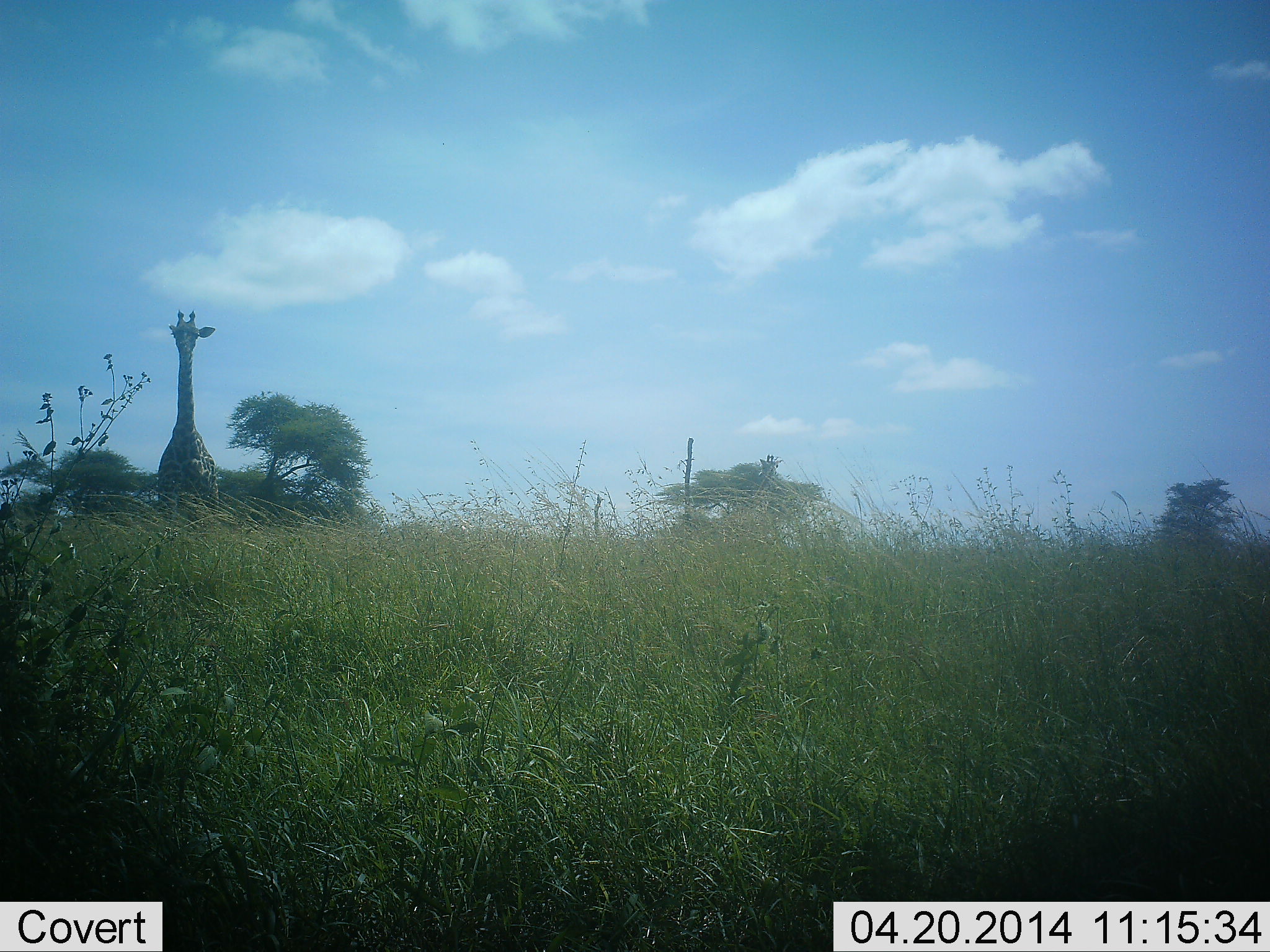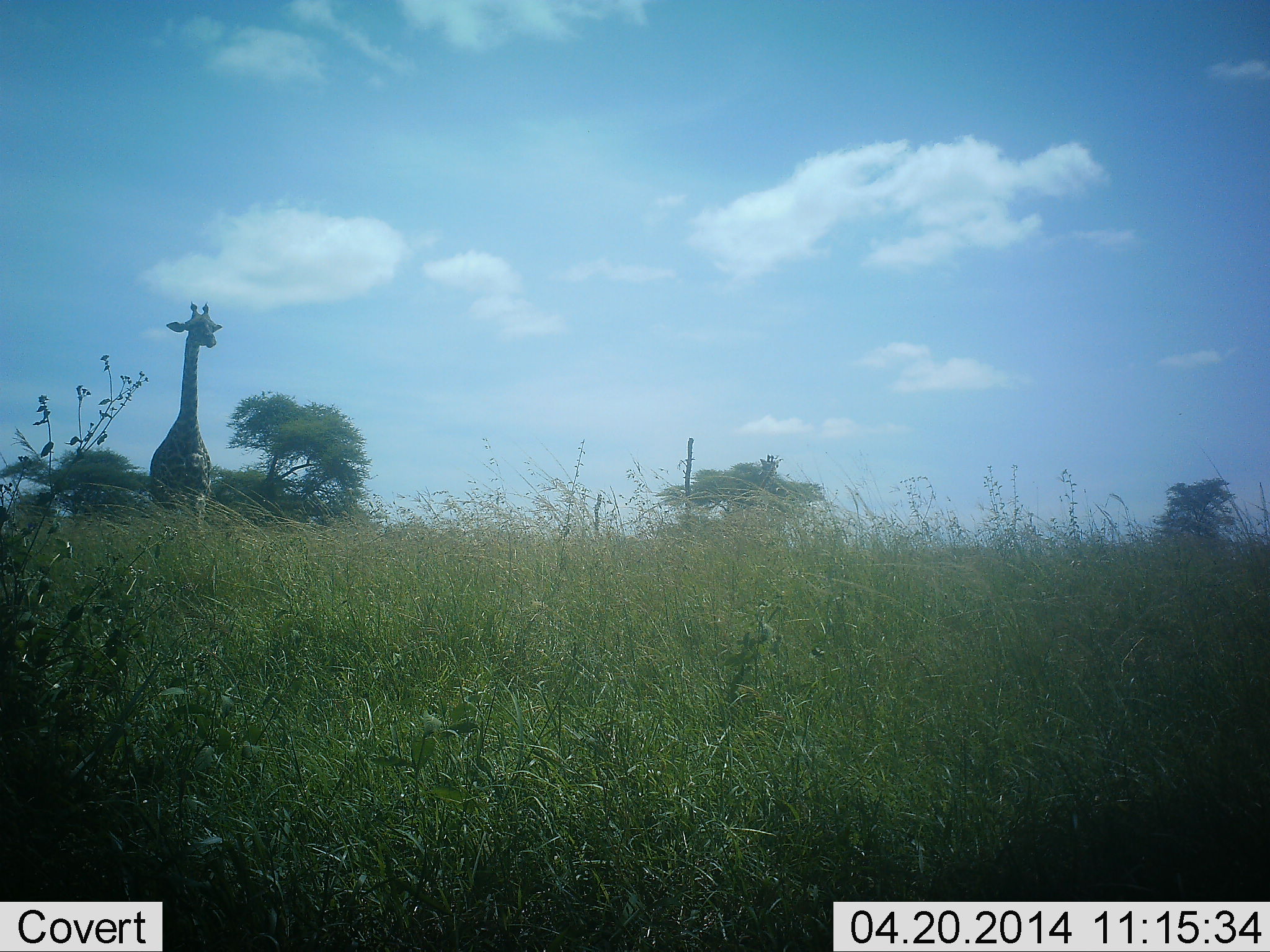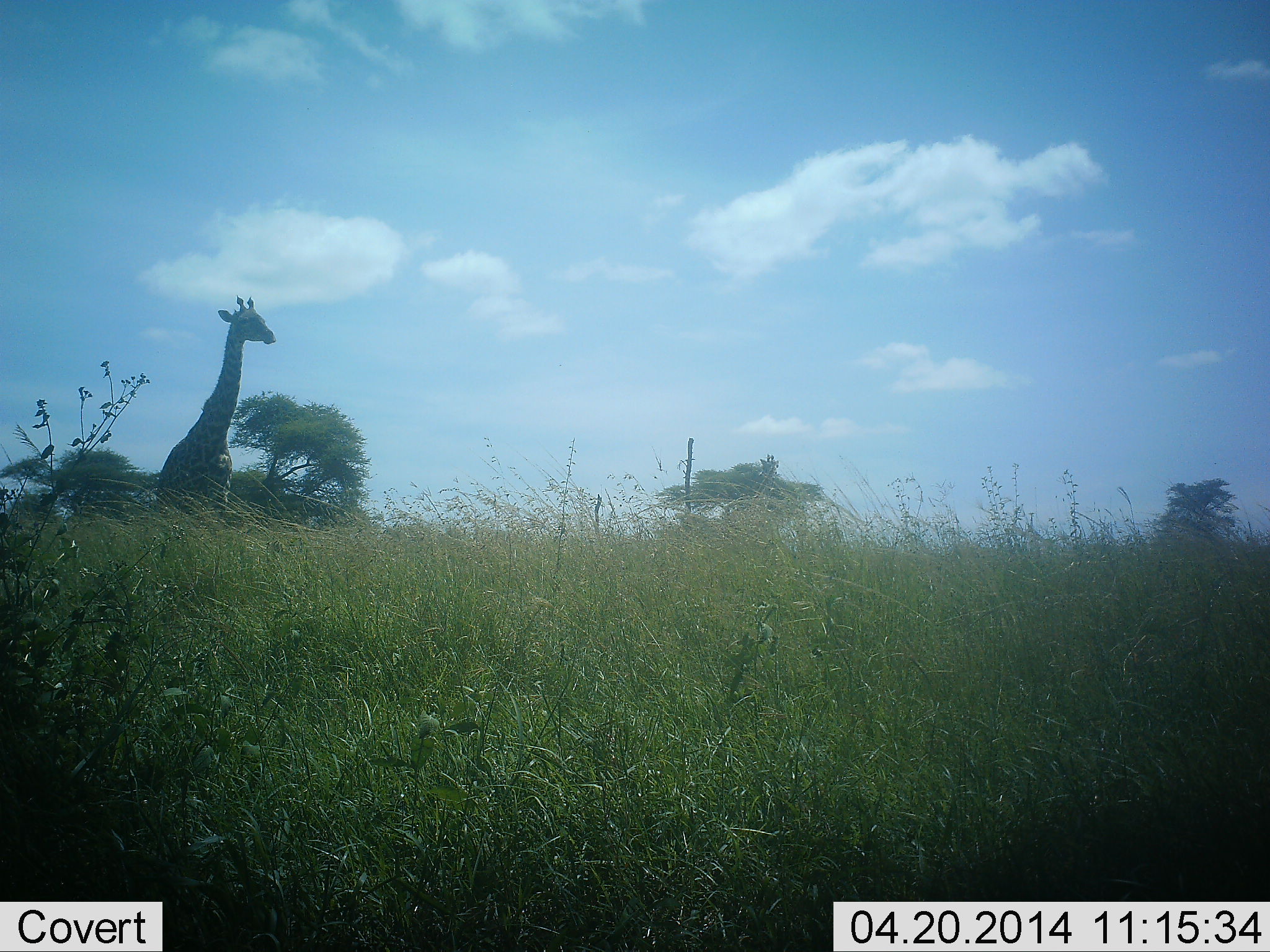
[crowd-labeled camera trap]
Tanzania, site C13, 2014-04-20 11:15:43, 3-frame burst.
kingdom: Animalia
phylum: Chordata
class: Mammalia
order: Artiodactyla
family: Giraffidae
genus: Giraffa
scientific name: Giraffa camelopardalis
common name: giraffe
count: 1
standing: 48%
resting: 0%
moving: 55%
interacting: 0%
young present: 0%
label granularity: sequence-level